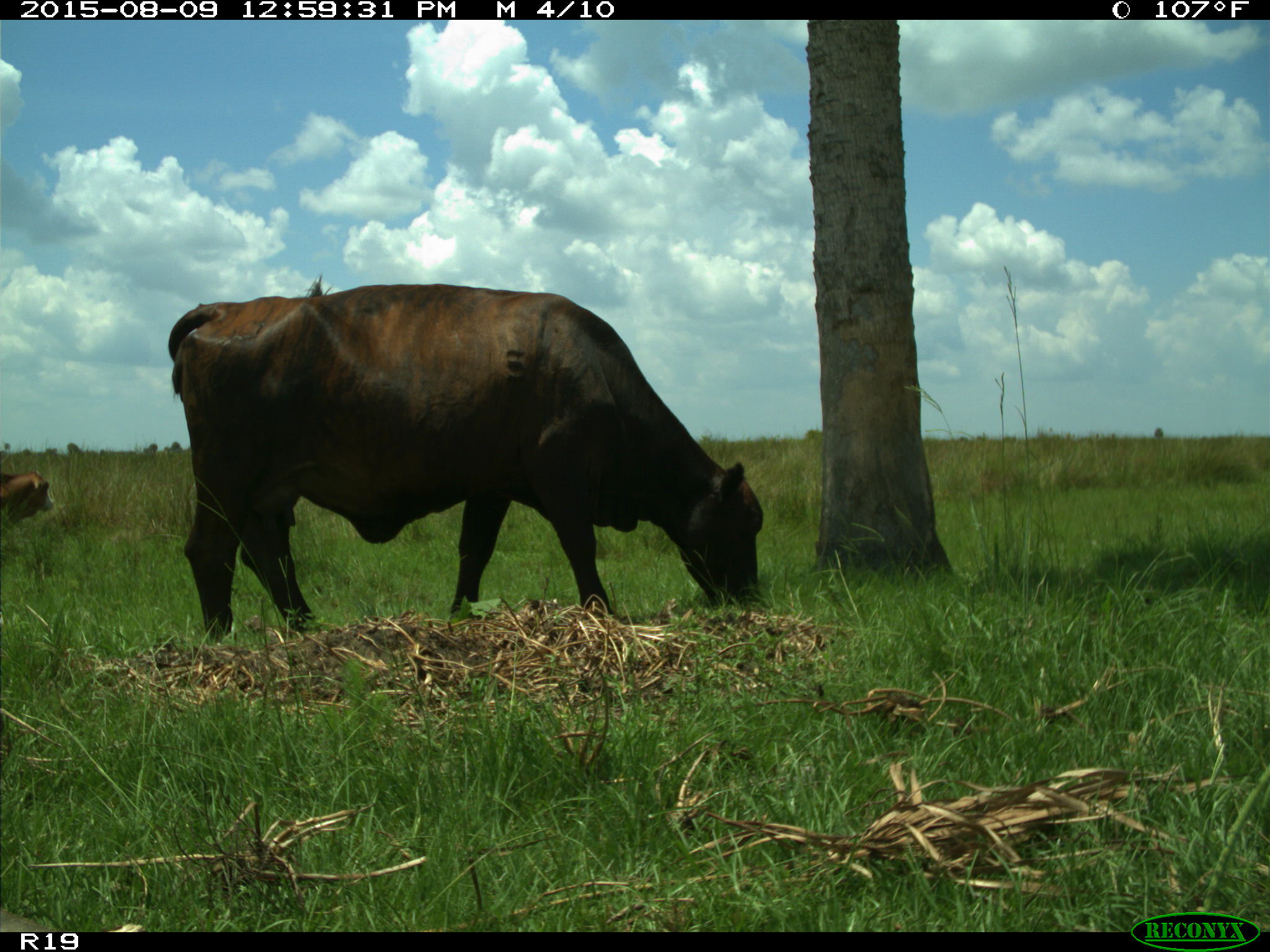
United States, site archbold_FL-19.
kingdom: Animalia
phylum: Chordata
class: Mammalia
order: Artiodactyla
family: Bovidae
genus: Bos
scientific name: Bos taurus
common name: domestic cow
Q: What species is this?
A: Bos taurus (domestic cow).